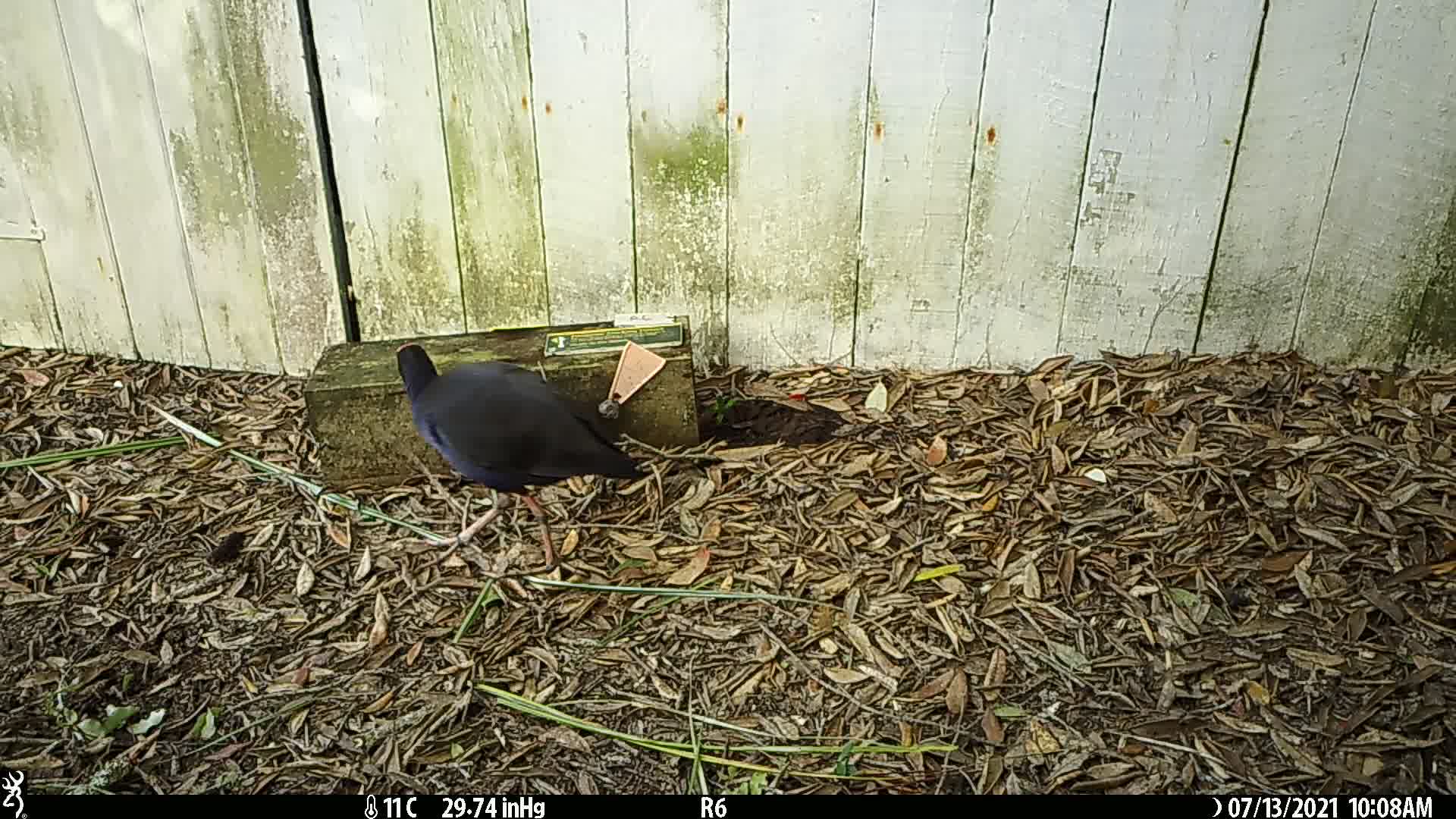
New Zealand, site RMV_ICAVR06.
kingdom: Animalia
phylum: Chordata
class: Aves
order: Gruiformes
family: Rallidae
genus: Porphyrio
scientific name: Porphyrio melanotus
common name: australasian swamphen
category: pukeko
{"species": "pukeko (australasian swamphen) (Porphyrio melanotus)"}